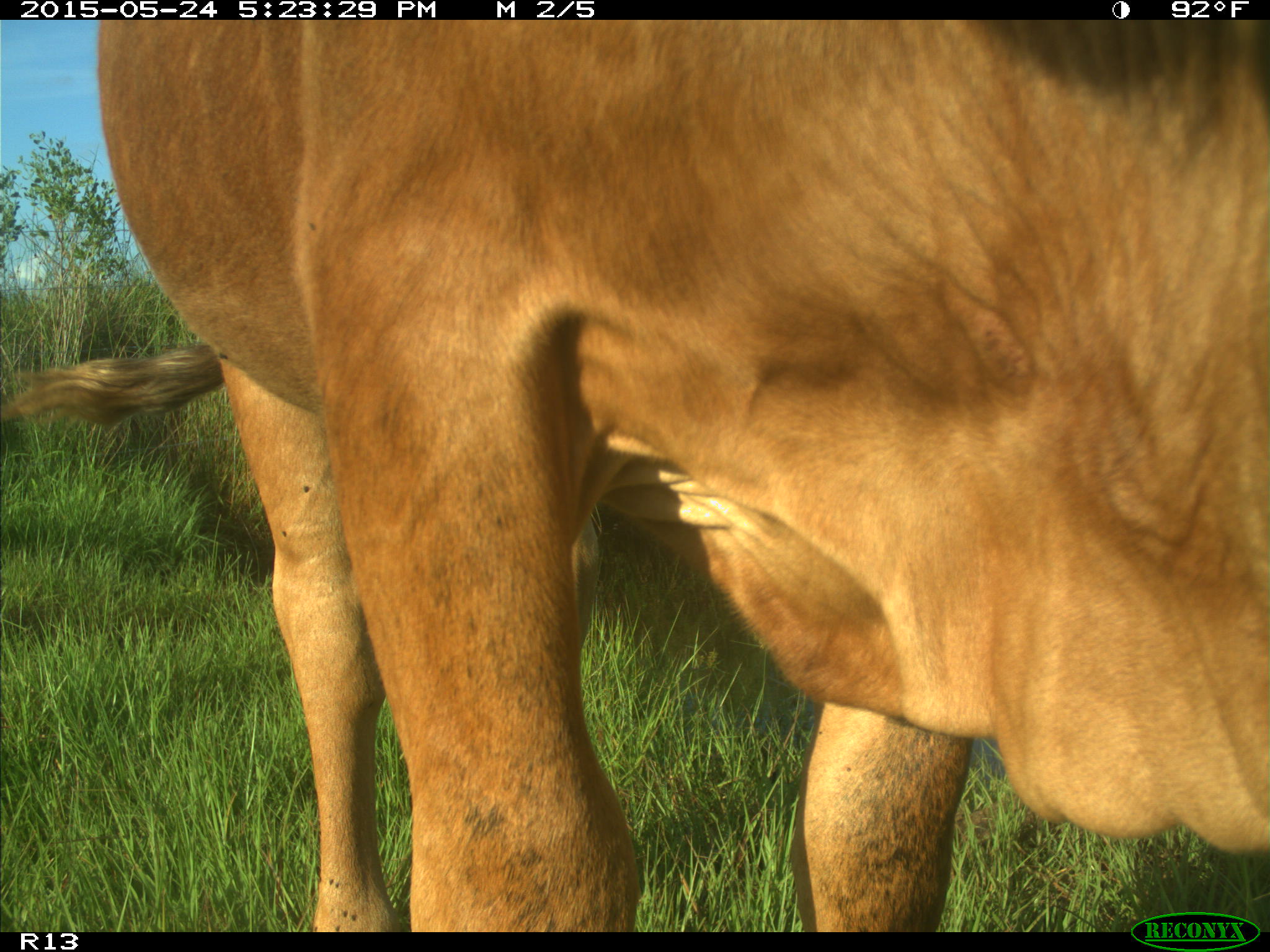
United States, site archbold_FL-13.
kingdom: Animalia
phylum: Chordata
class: Mammalia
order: Artiodactyla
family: Bovidae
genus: Bos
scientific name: Bos taurus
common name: domestic cow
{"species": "Bos taurus (domestic cow)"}